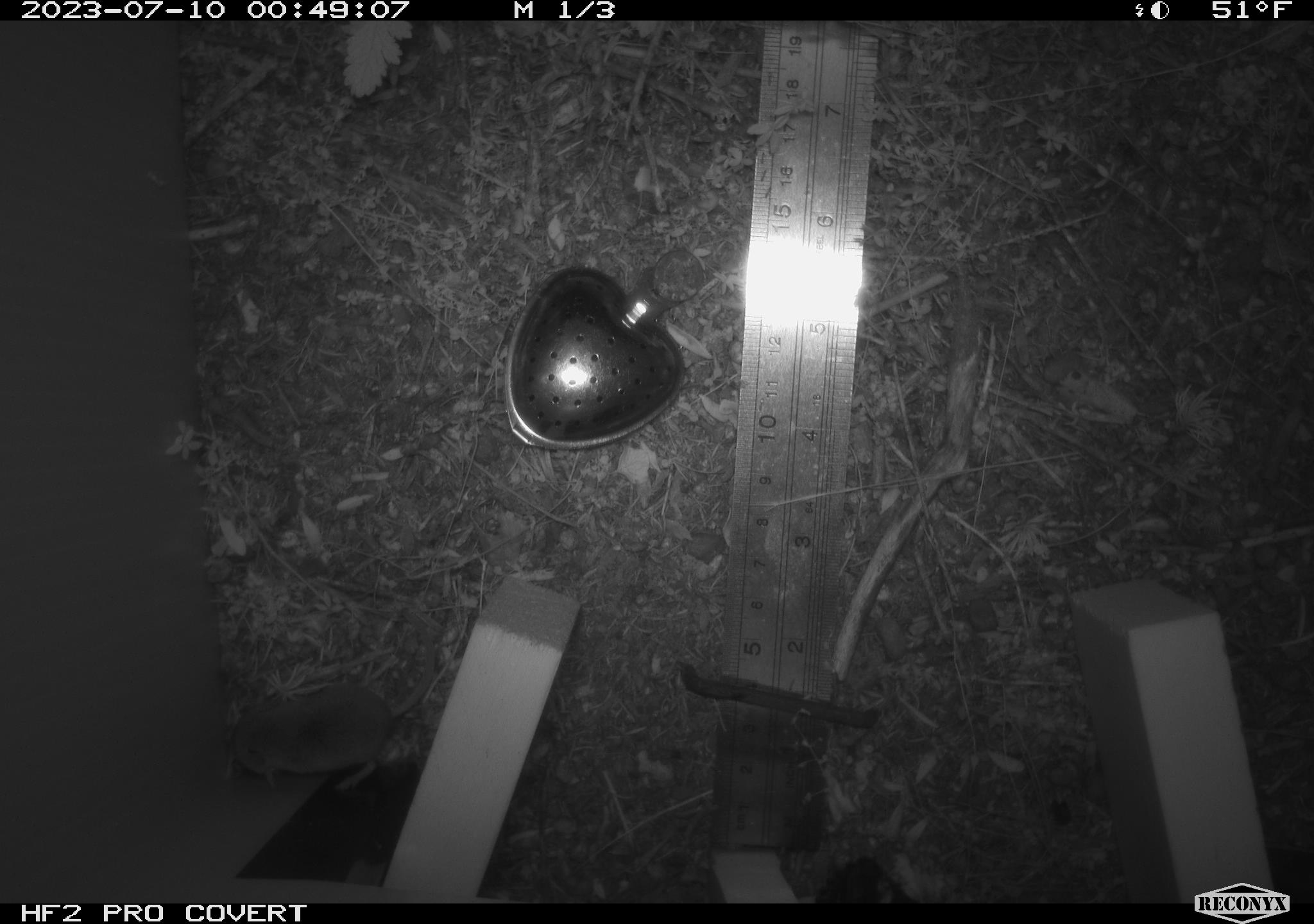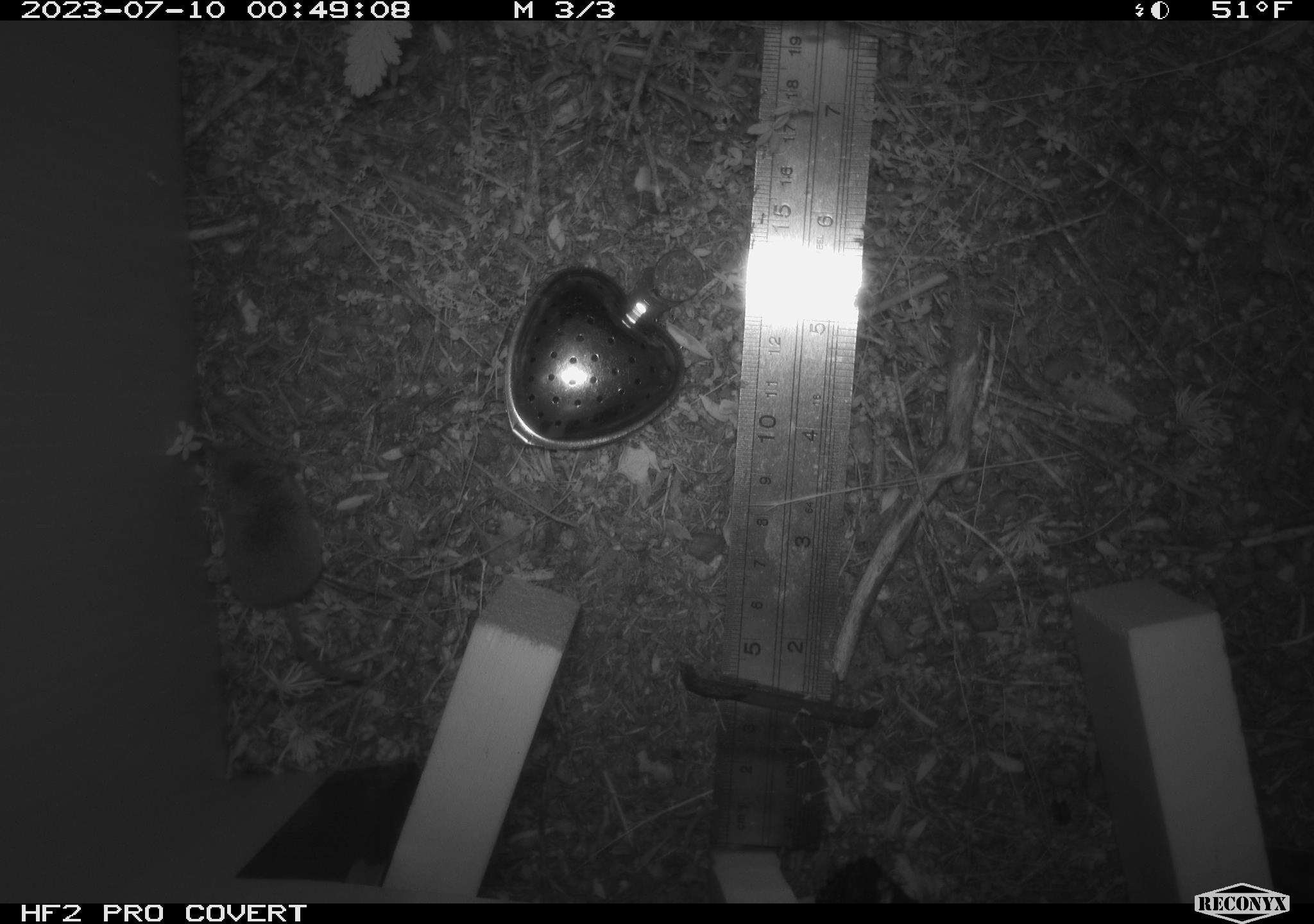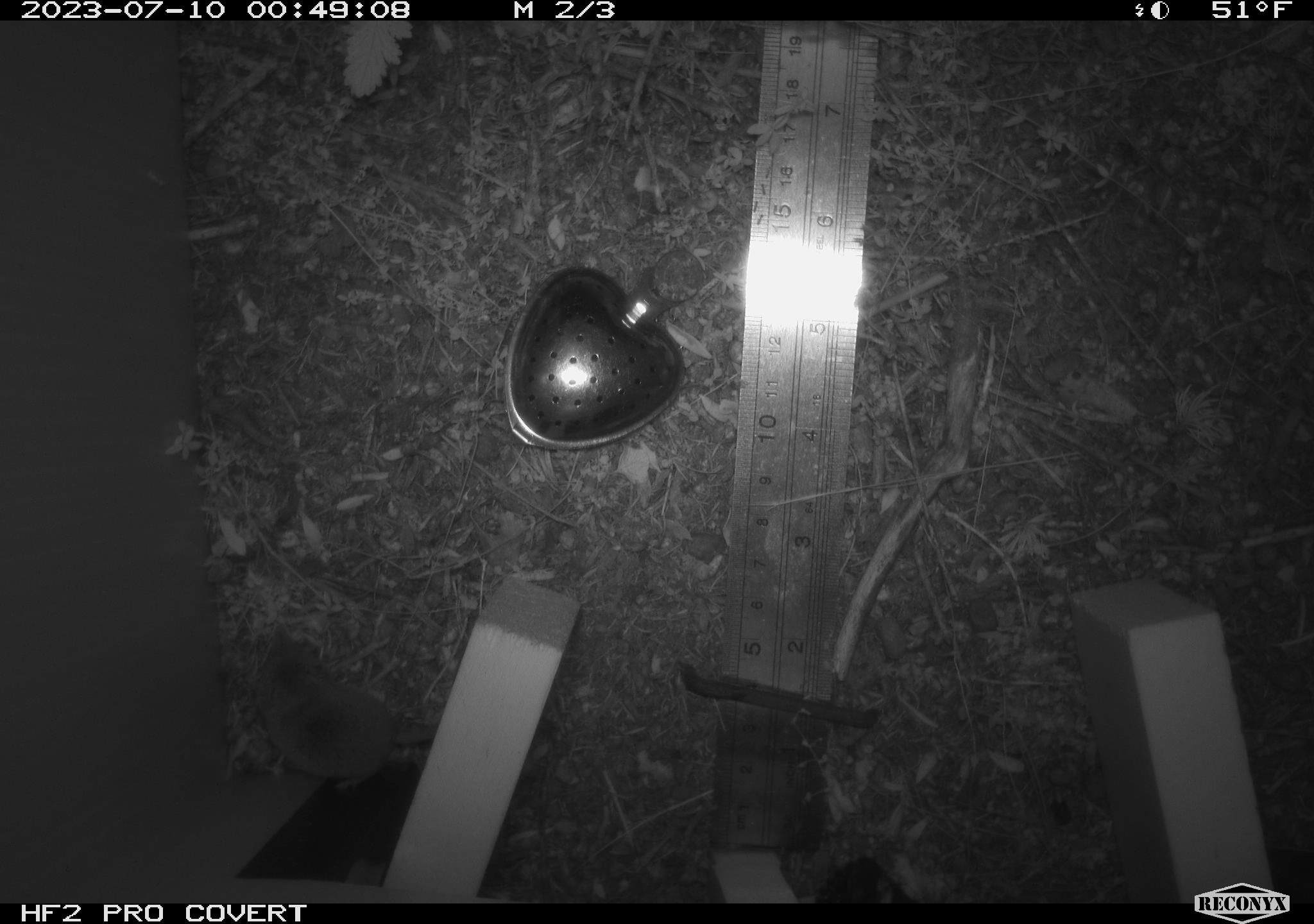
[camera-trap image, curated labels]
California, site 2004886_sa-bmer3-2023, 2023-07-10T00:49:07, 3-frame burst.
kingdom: Animalia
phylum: Chordata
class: Mammalia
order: Eulipotyphla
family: Soricidae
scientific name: Soricidae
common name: shrews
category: soricidae family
Soricidae family (shrews) (Soricidae).